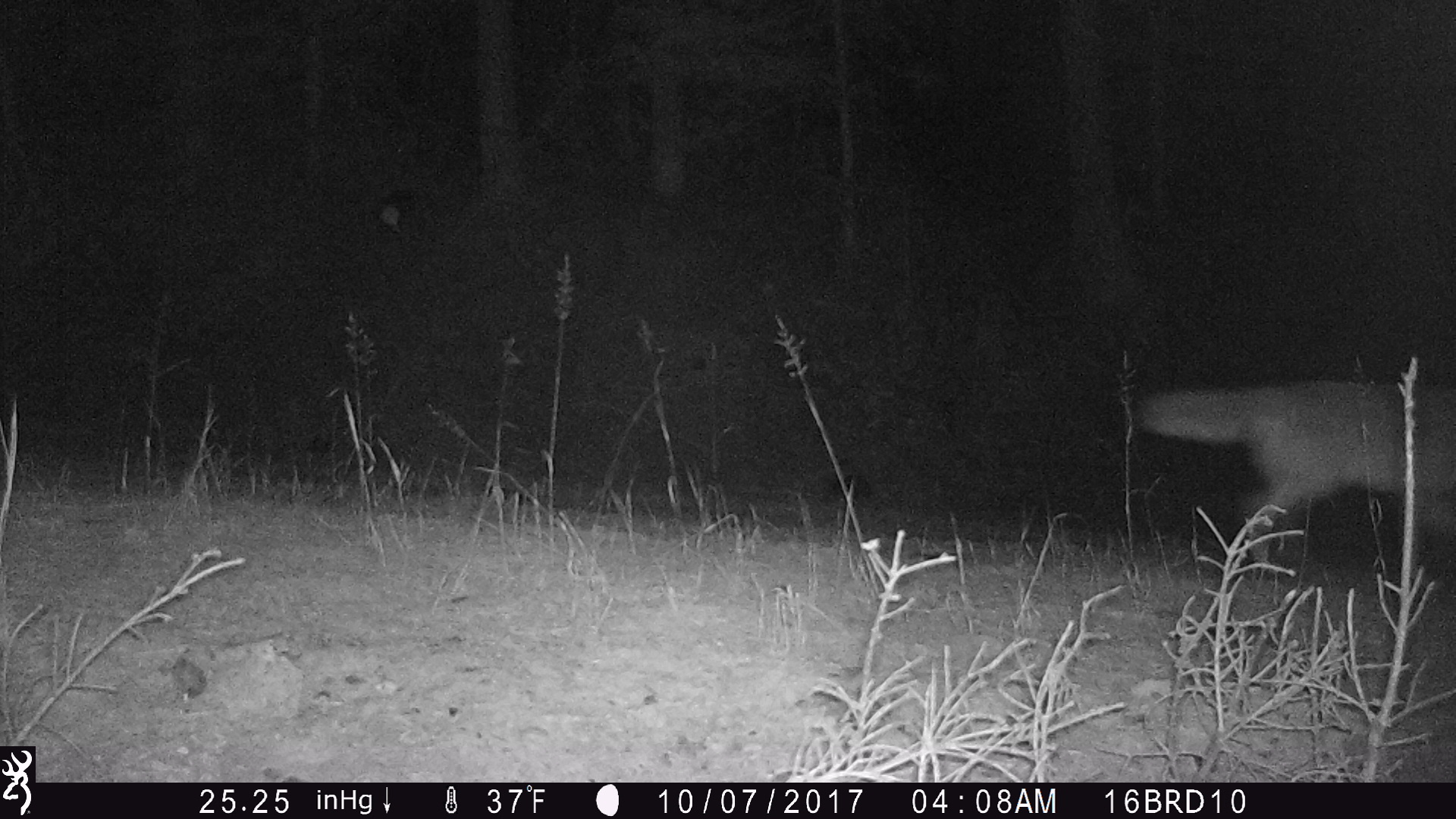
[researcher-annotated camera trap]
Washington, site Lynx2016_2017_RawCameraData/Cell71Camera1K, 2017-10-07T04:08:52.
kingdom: Animalia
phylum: Chordata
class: Mammalia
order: Carnivora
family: Canidae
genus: Canis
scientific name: Canis latrans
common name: coyote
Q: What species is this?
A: Canis latrans (coyote).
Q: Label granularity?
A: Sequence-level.